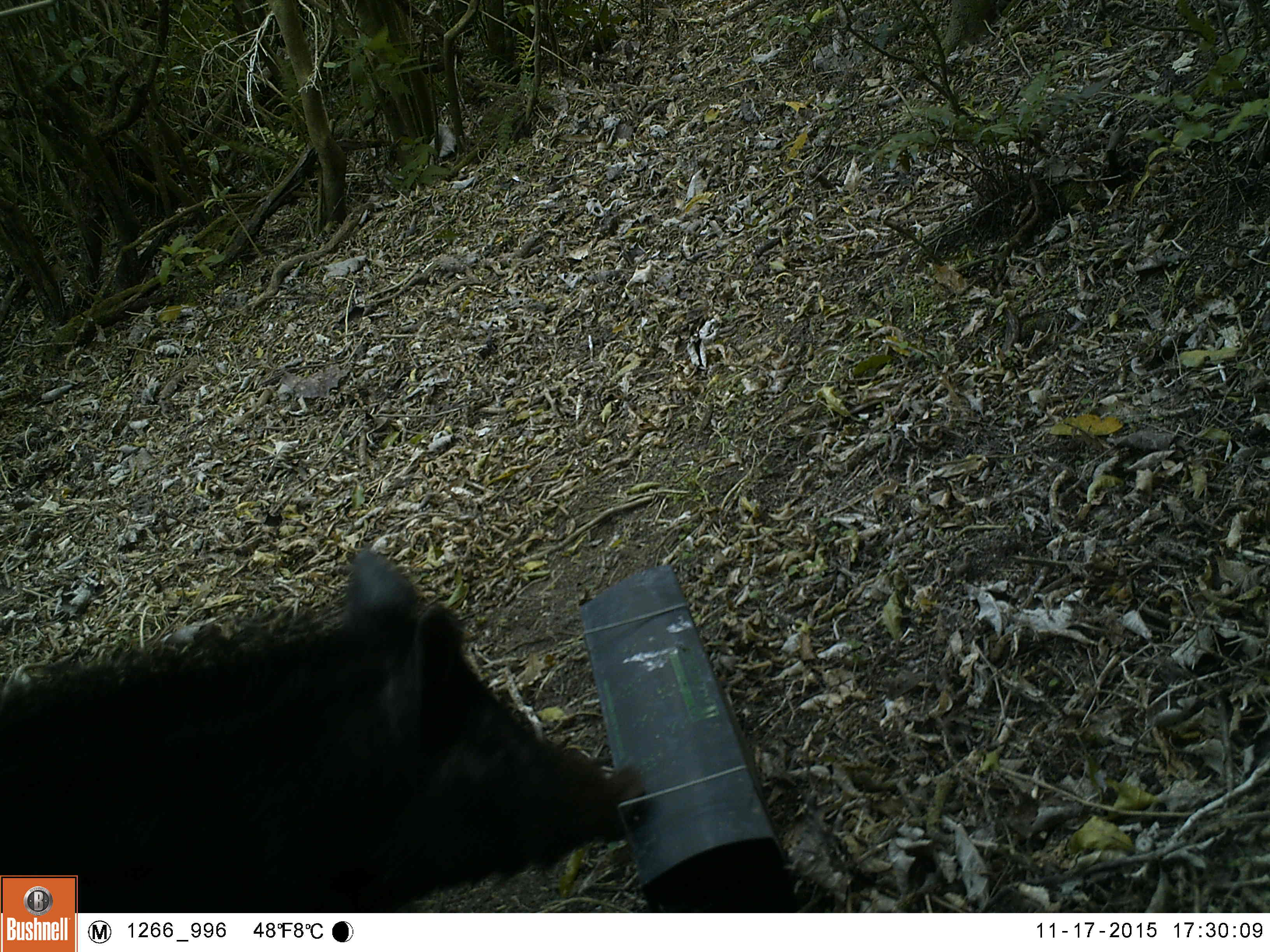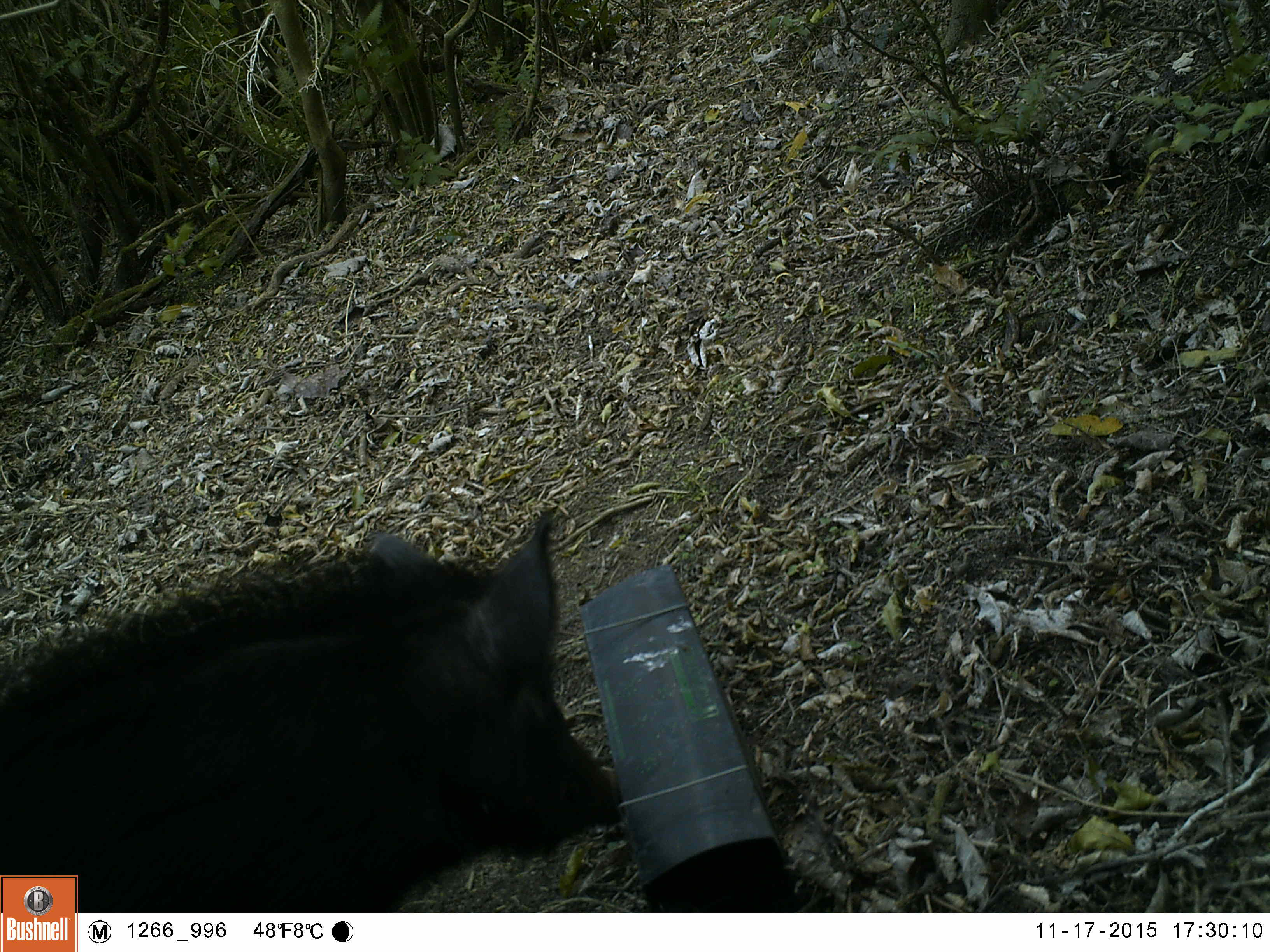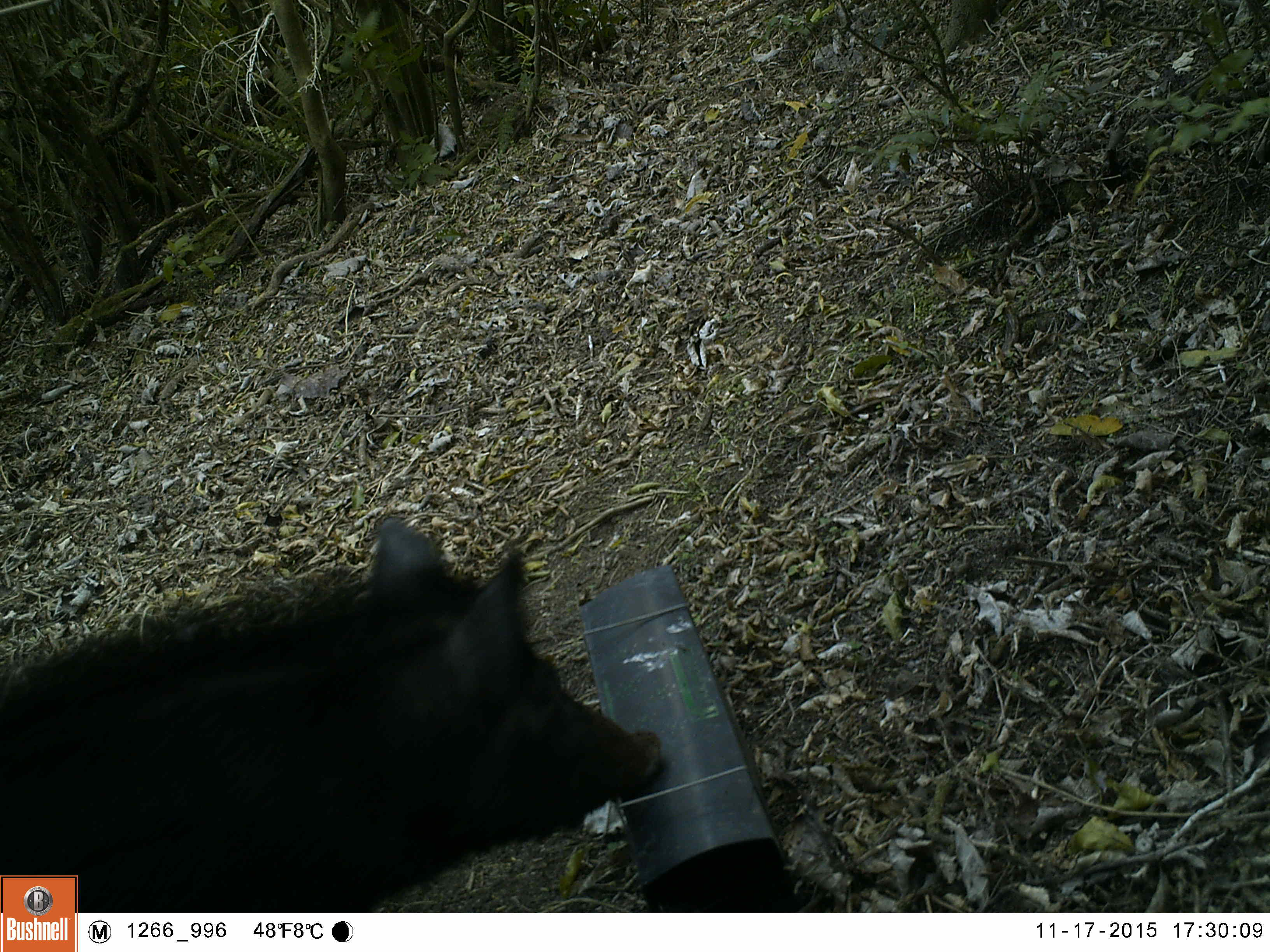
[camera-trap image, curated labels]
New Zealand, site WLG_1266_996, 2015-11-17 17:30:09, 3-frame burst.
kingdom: Animalia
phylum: Chordata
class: Mammalia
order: Artiodactyla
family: Suidae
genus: Sus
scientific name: Sus scrofa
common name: pig